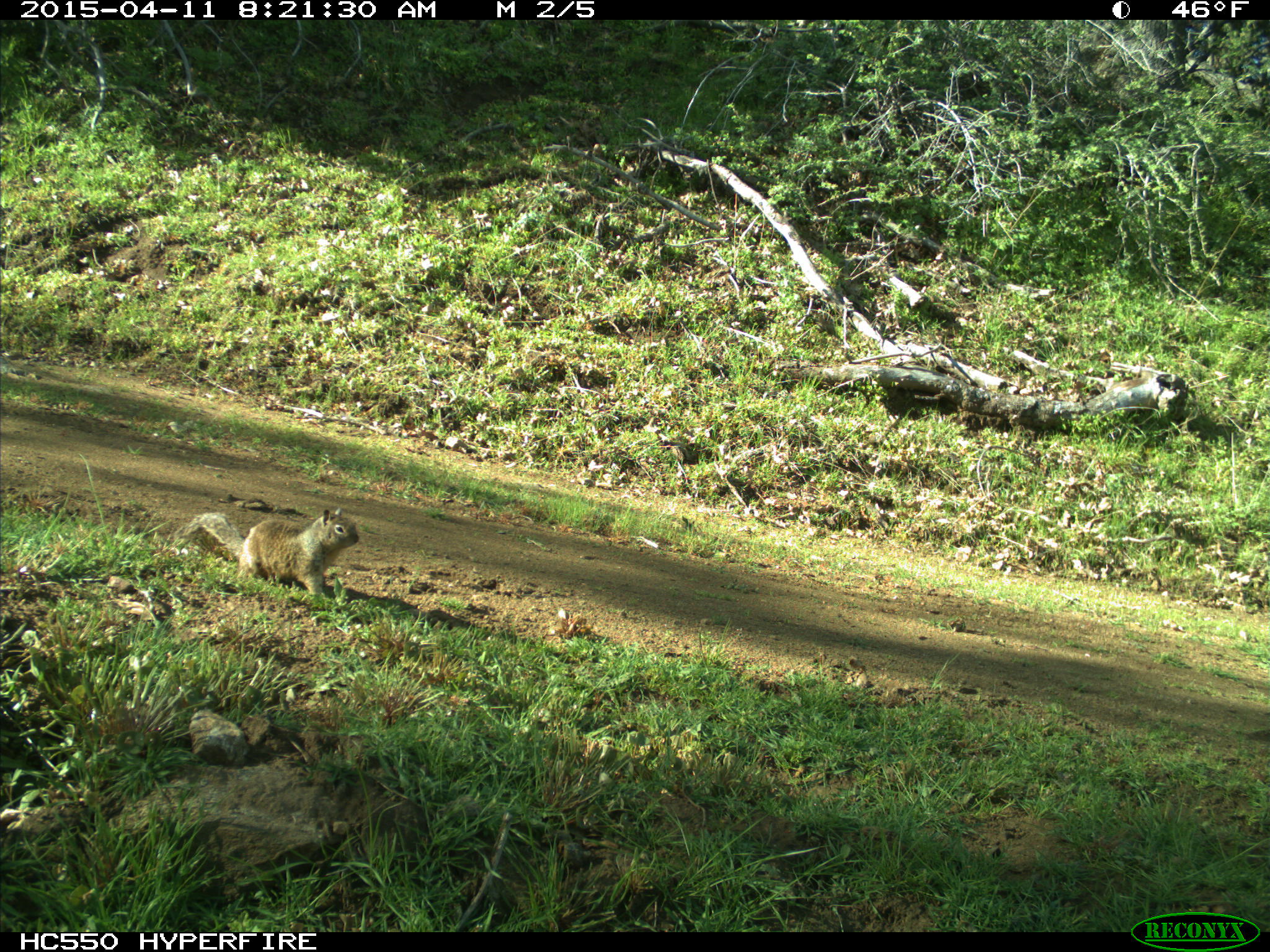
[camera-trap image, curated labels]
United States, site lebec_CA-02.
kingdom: Animalia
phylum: Chordata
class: Mammalia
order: Rodentia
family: Sciuridae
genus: Otospermophilus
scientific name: Otospermophilus beecheyi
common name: california ground squirrel